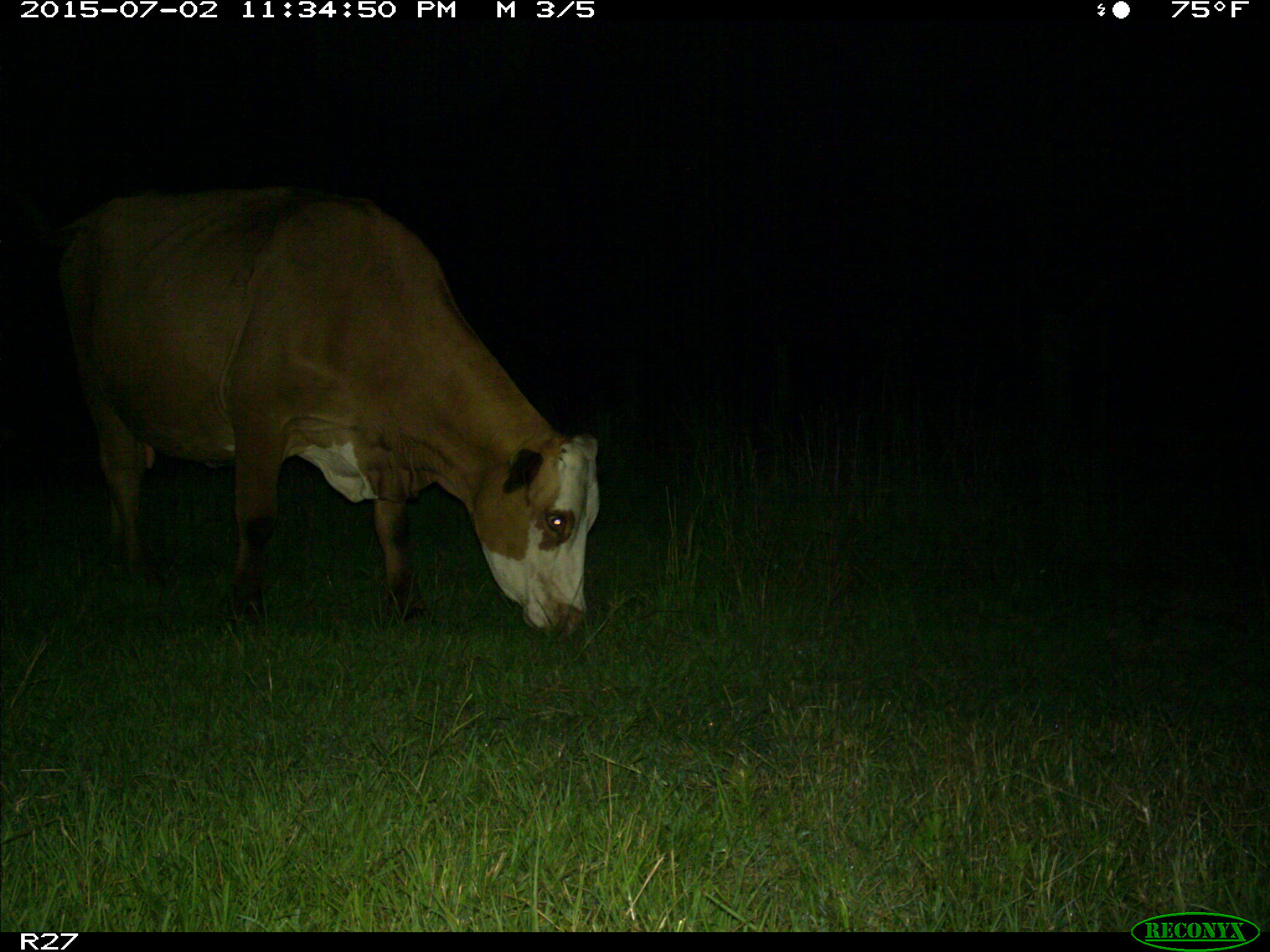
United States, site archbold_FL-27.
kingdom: Animalia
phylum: Chordata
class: Mammalia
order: Artiodactyla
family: Bovidae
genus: Bos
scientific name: Bos taurus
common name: domestic cow